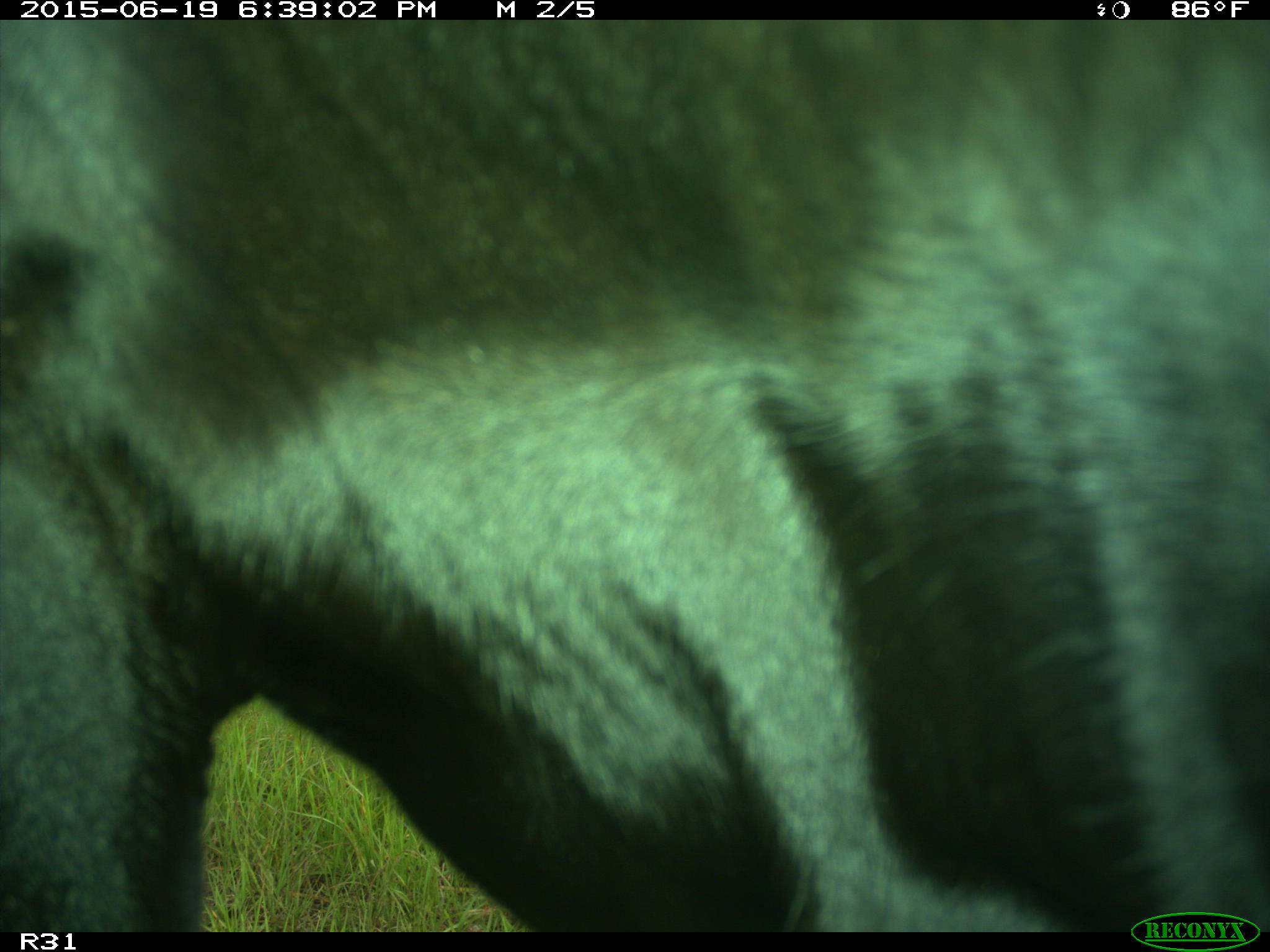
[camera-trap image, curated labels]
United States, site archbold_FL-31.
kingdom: Animalia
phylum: Chordata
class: Mammalia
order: Artiodactyla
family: Bovidae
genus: Bos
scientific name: Bos taurus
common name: domestic cow